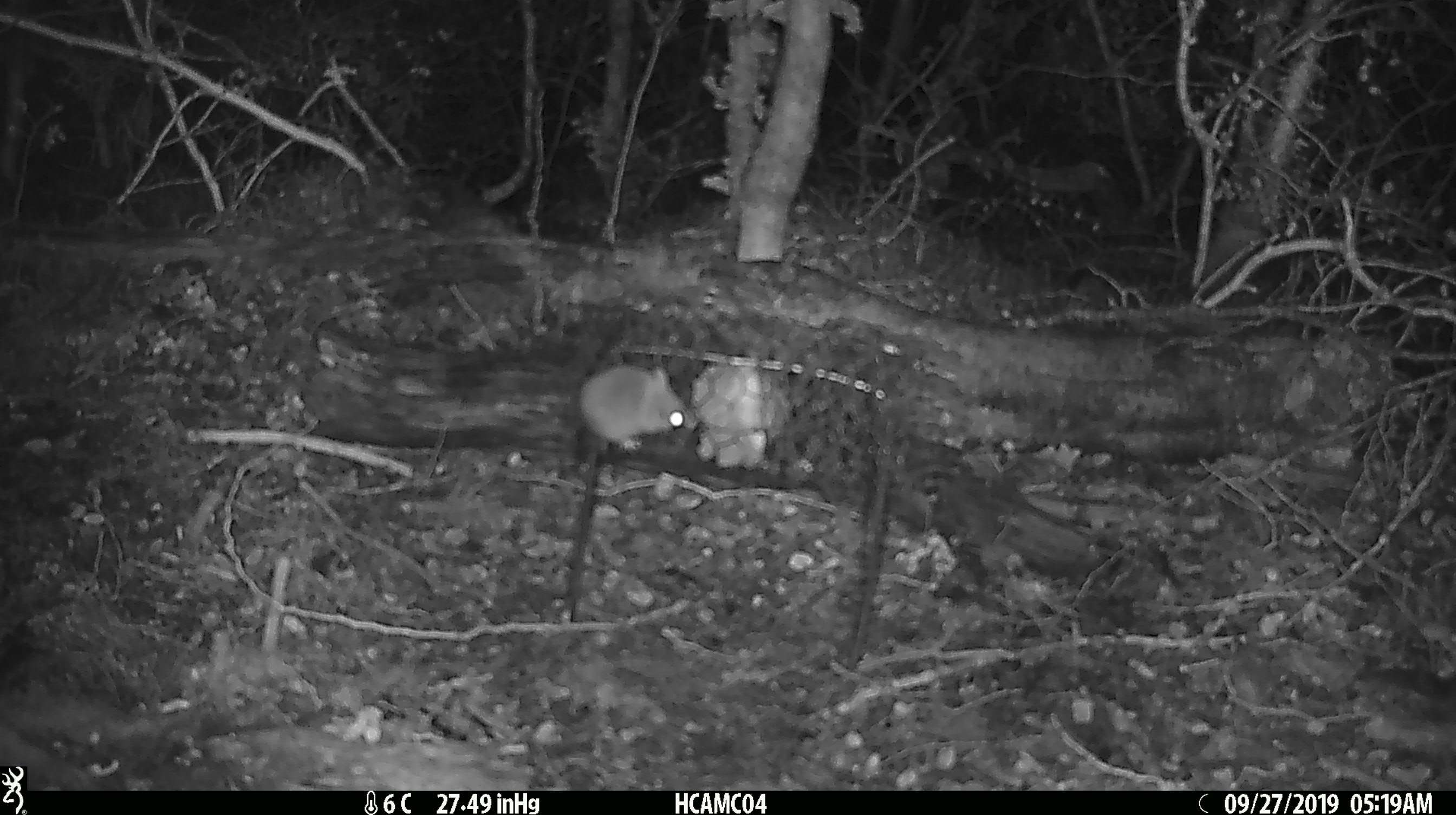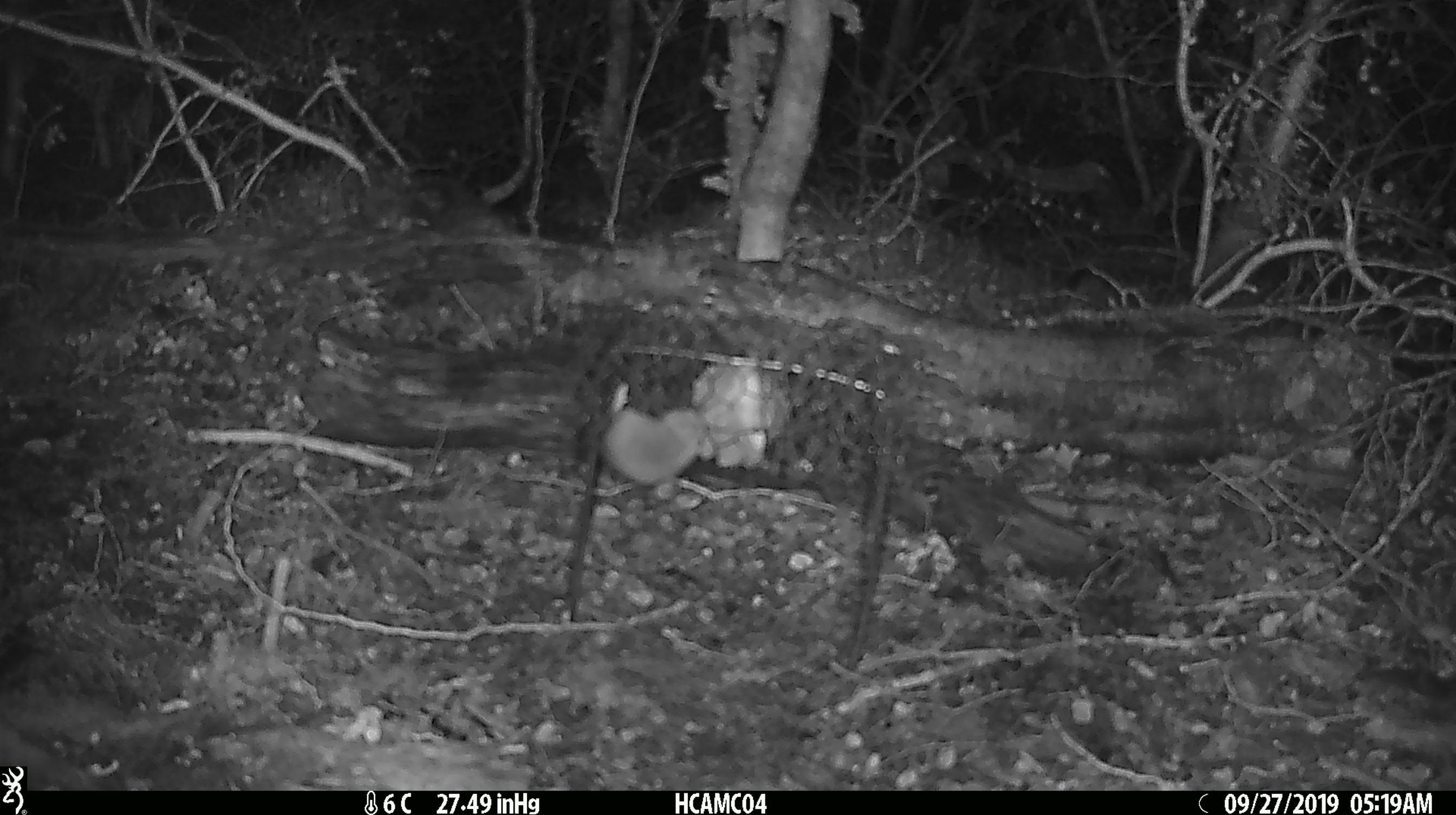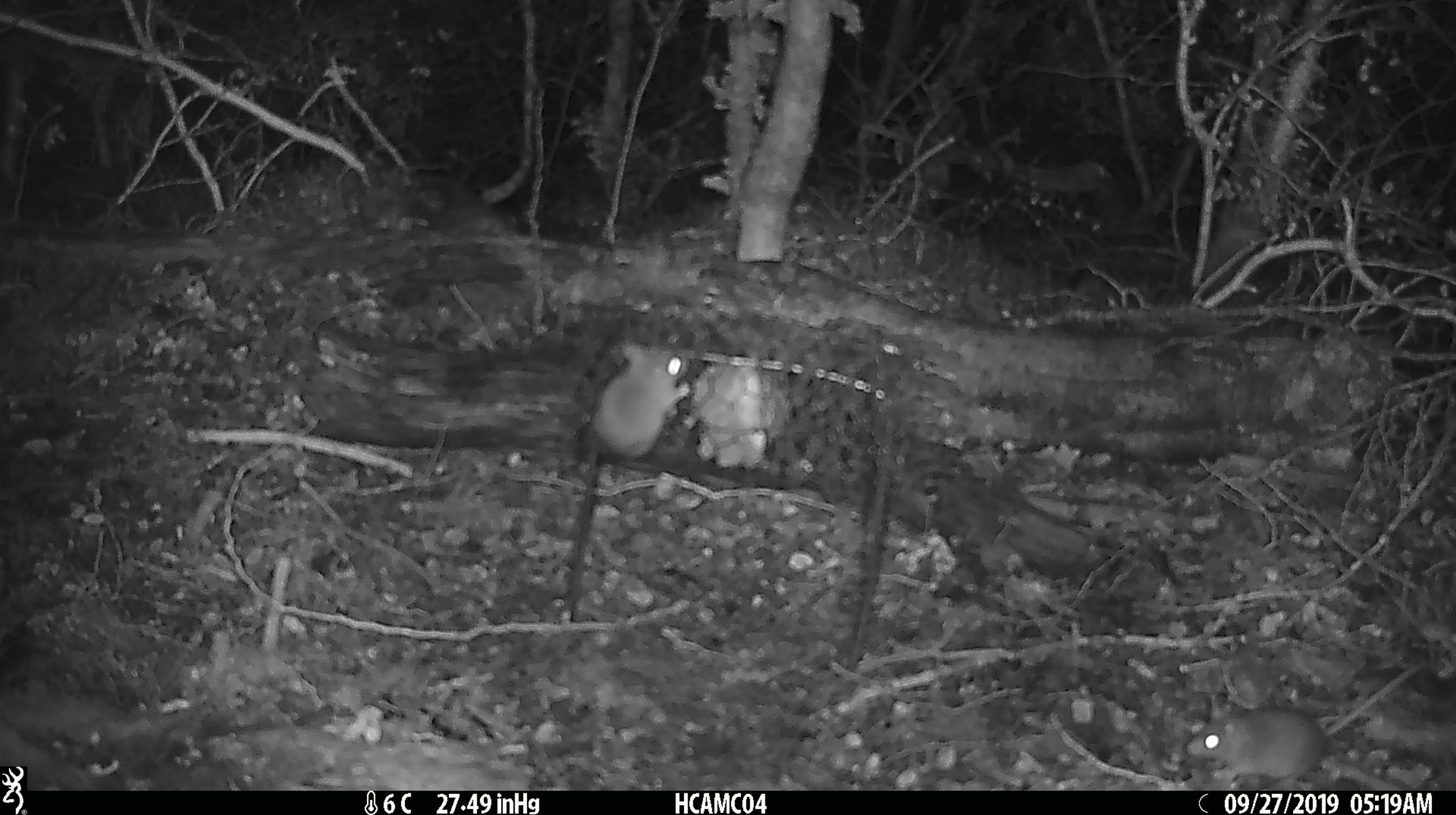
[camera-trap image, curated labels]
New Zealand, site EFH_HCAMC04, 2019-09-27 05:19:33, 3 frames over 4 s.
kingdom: Animalia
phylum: Chordata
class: Mammalia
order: Rodentia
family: Muridae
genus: Mus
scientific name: Mus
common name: mouse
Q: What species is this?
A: Mouse (Mus).